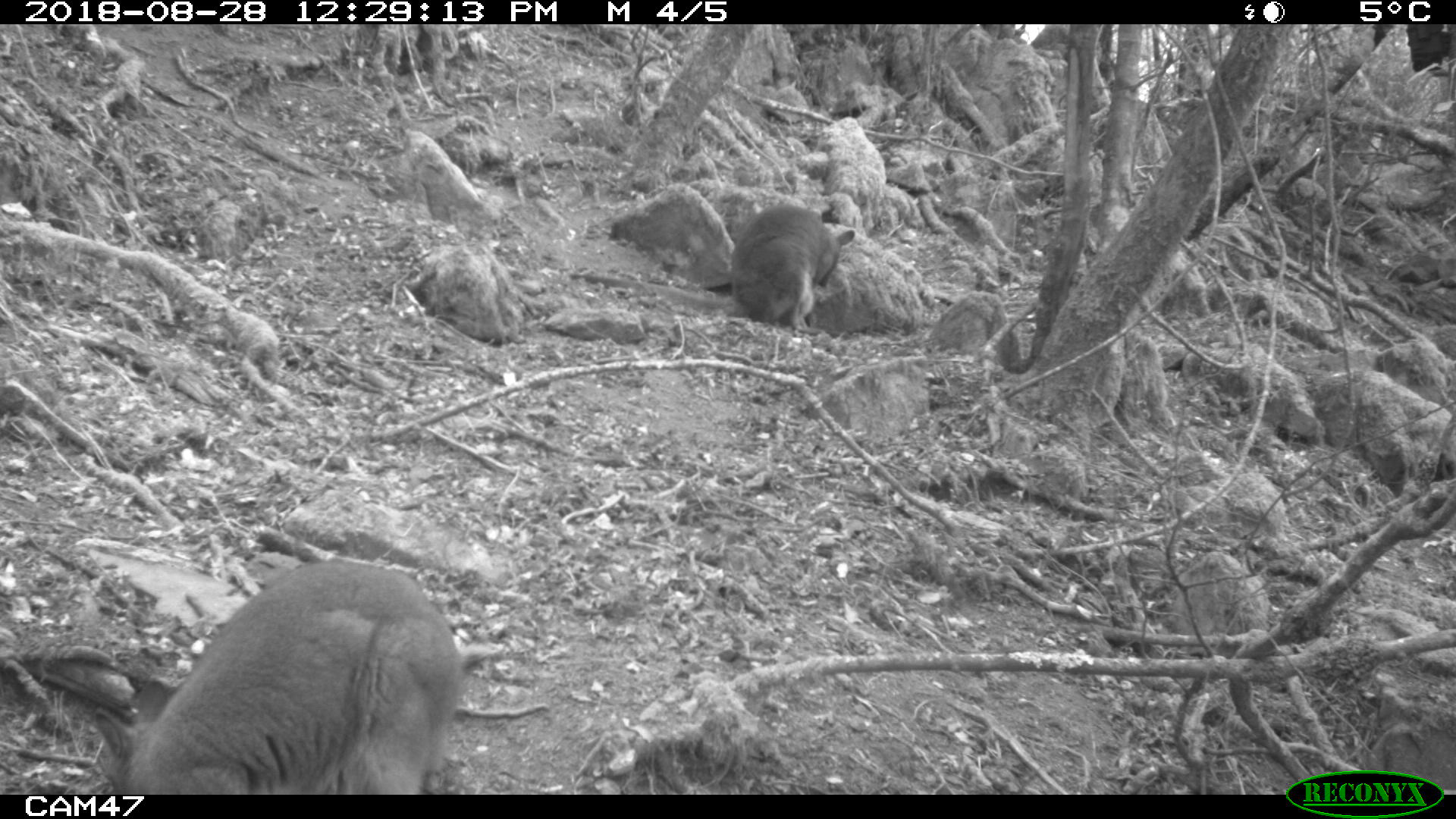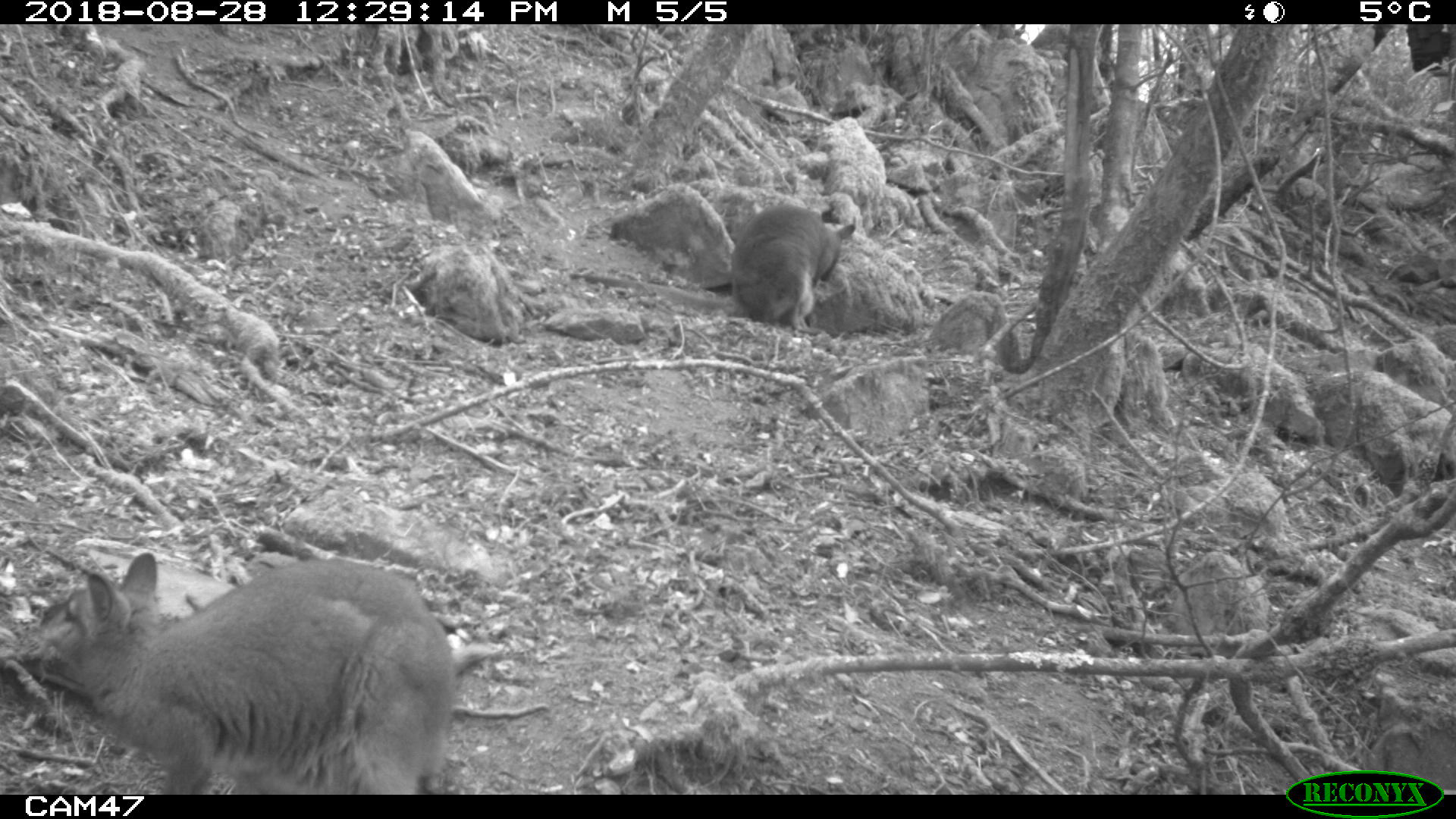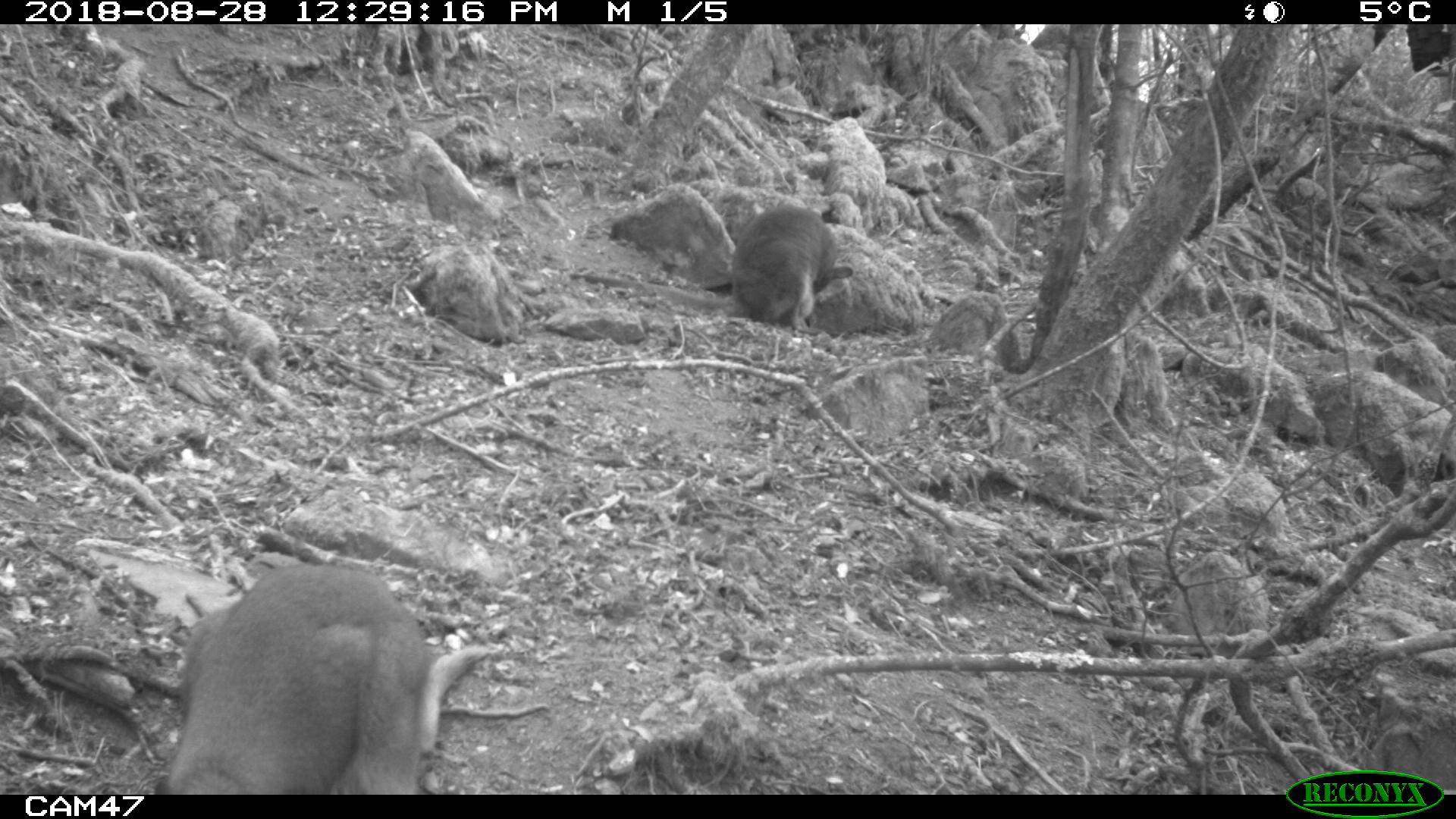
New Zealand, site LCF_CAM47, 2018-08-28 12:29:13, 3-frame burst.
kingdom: Animalia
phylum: Chordata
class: Mammalia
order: Diprotodontia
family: Macropodidae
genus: Notamacropus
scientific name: Notamacropus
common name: wallaby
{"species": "wallaby (Notamacropus)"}